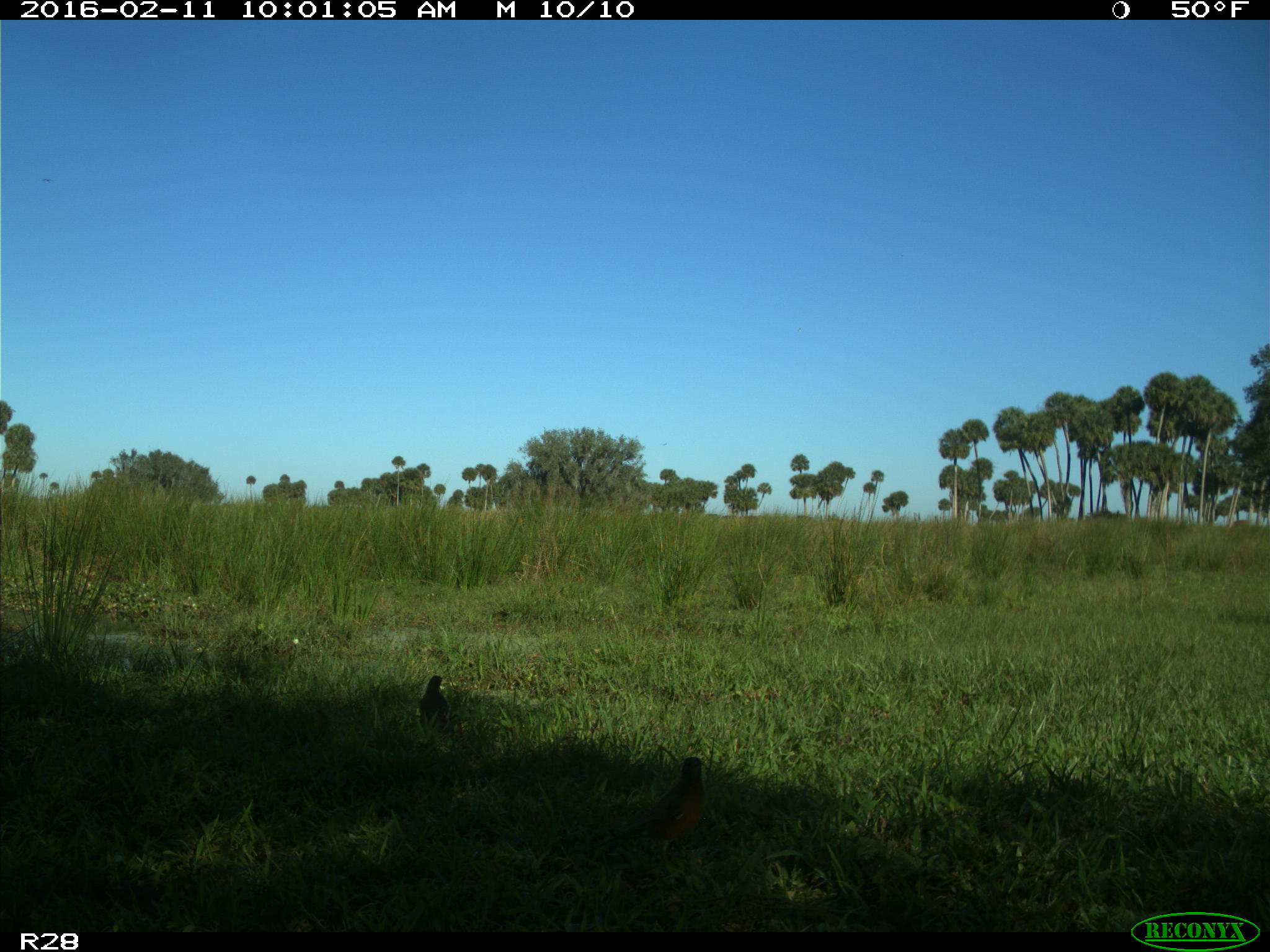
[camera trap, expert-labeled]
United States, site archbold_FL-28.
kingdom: Animalia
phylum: Chordata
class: Aves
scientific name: Aves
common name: birds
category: unidentified bird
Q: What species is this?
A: Unidentified bird (birds) (Aves).